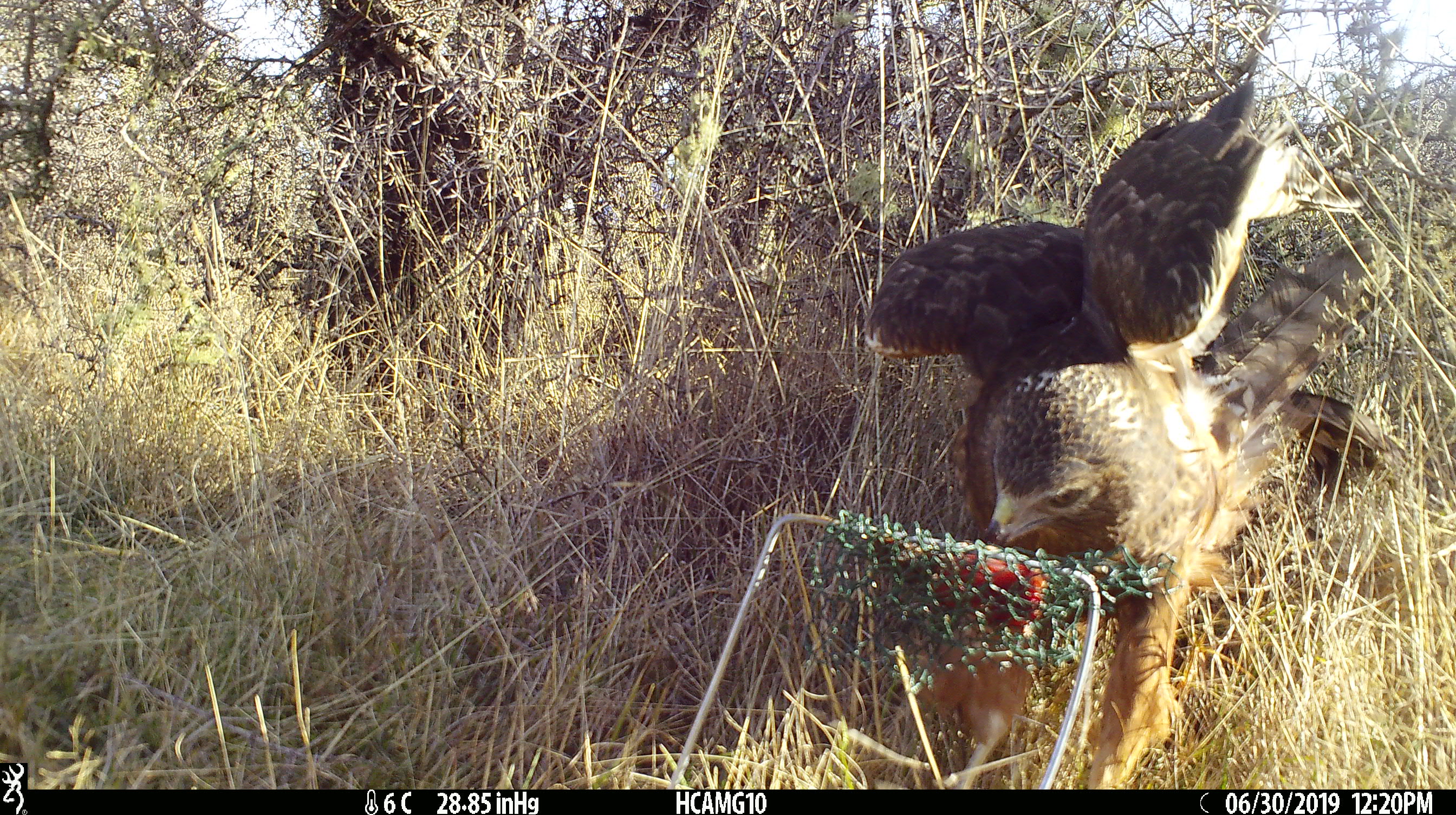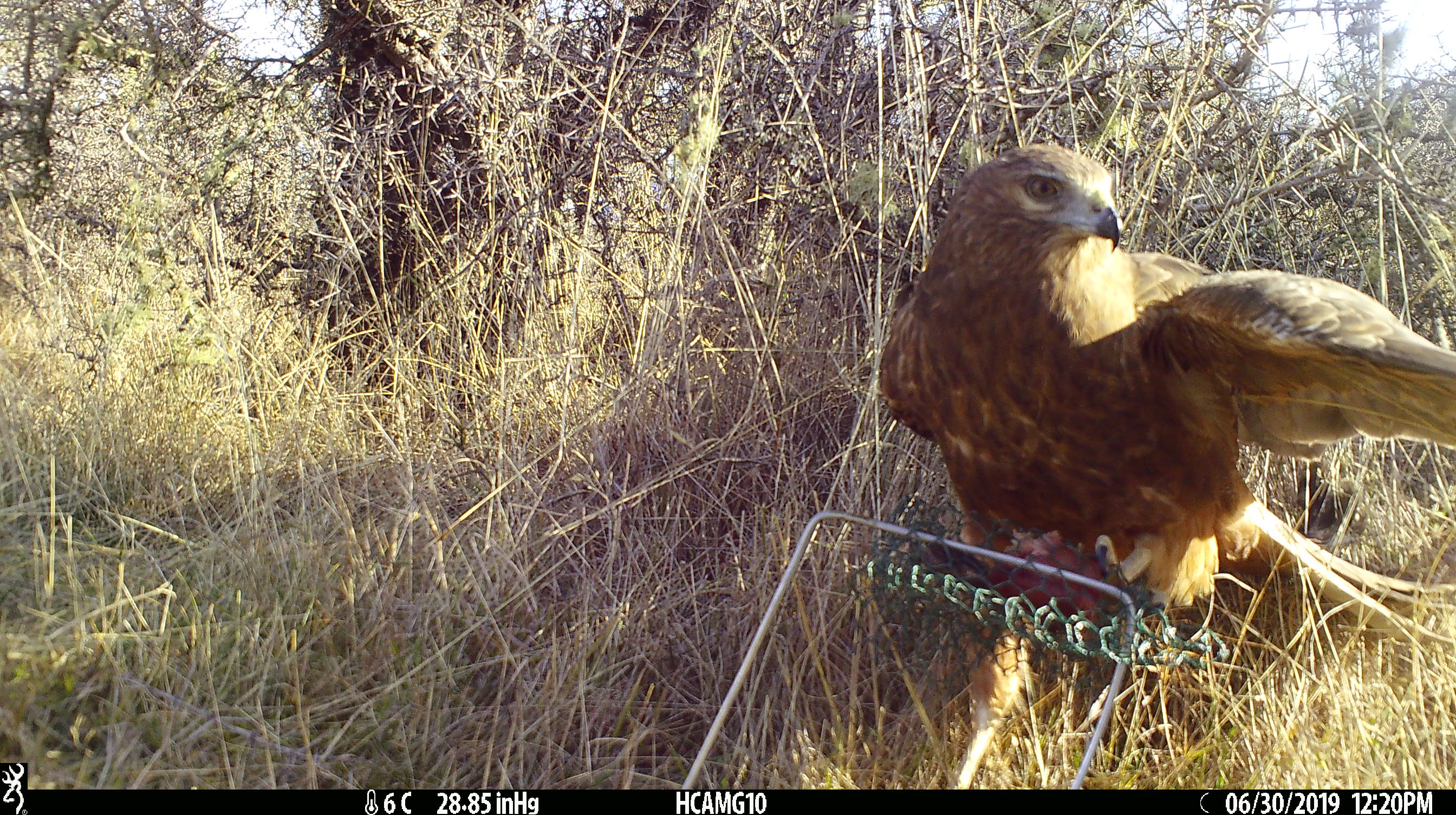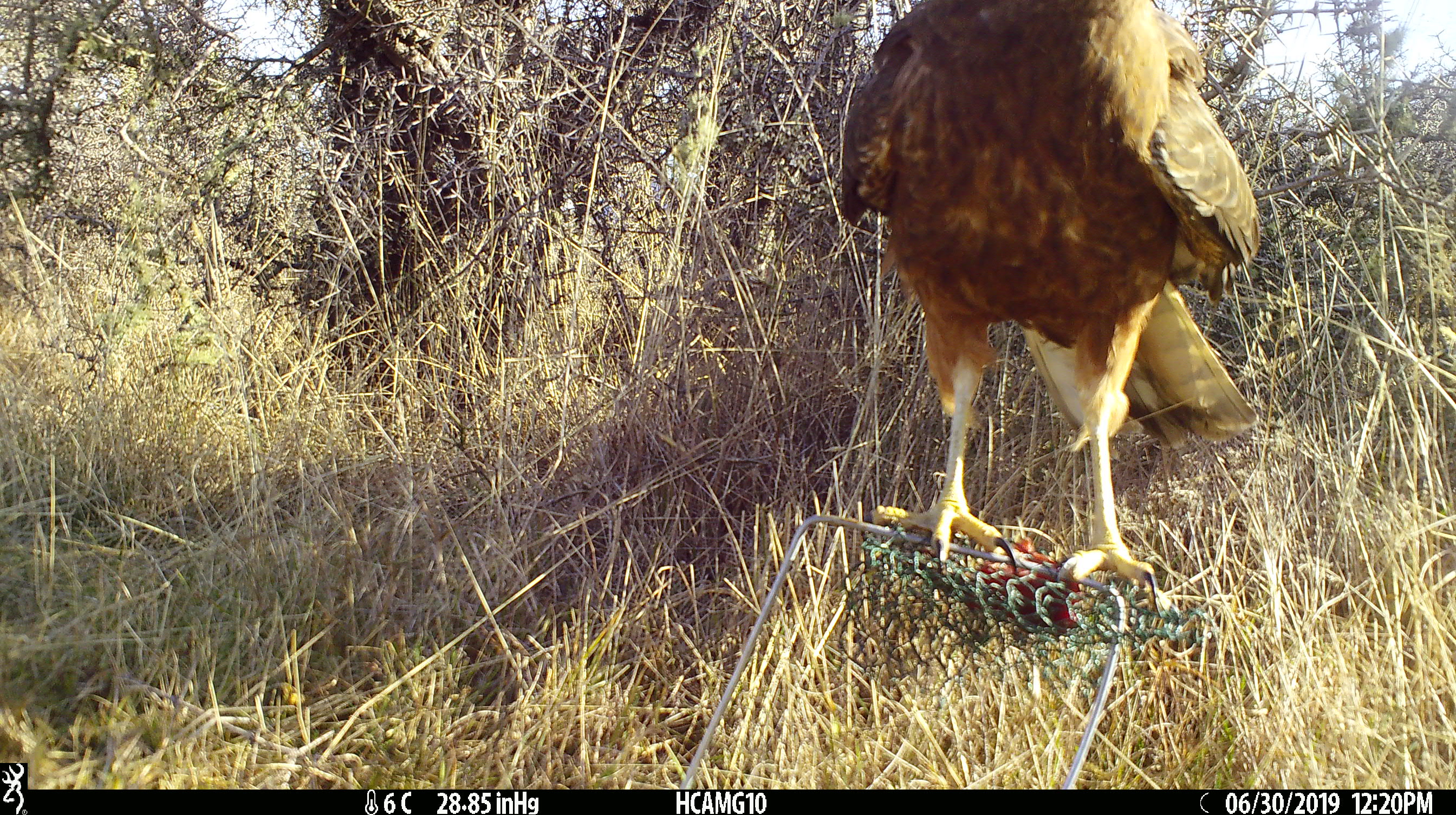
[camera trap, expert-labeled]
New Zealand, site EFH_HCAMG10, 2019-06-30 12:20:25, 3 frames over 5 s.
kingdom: Animalia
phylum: Chordata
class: Aves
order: Accipitriformes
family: Accipitridae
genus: Circus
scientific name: Circus approximans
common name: swamp harrier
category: harrier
Harrier (swamp harrier) (Circus approximans).